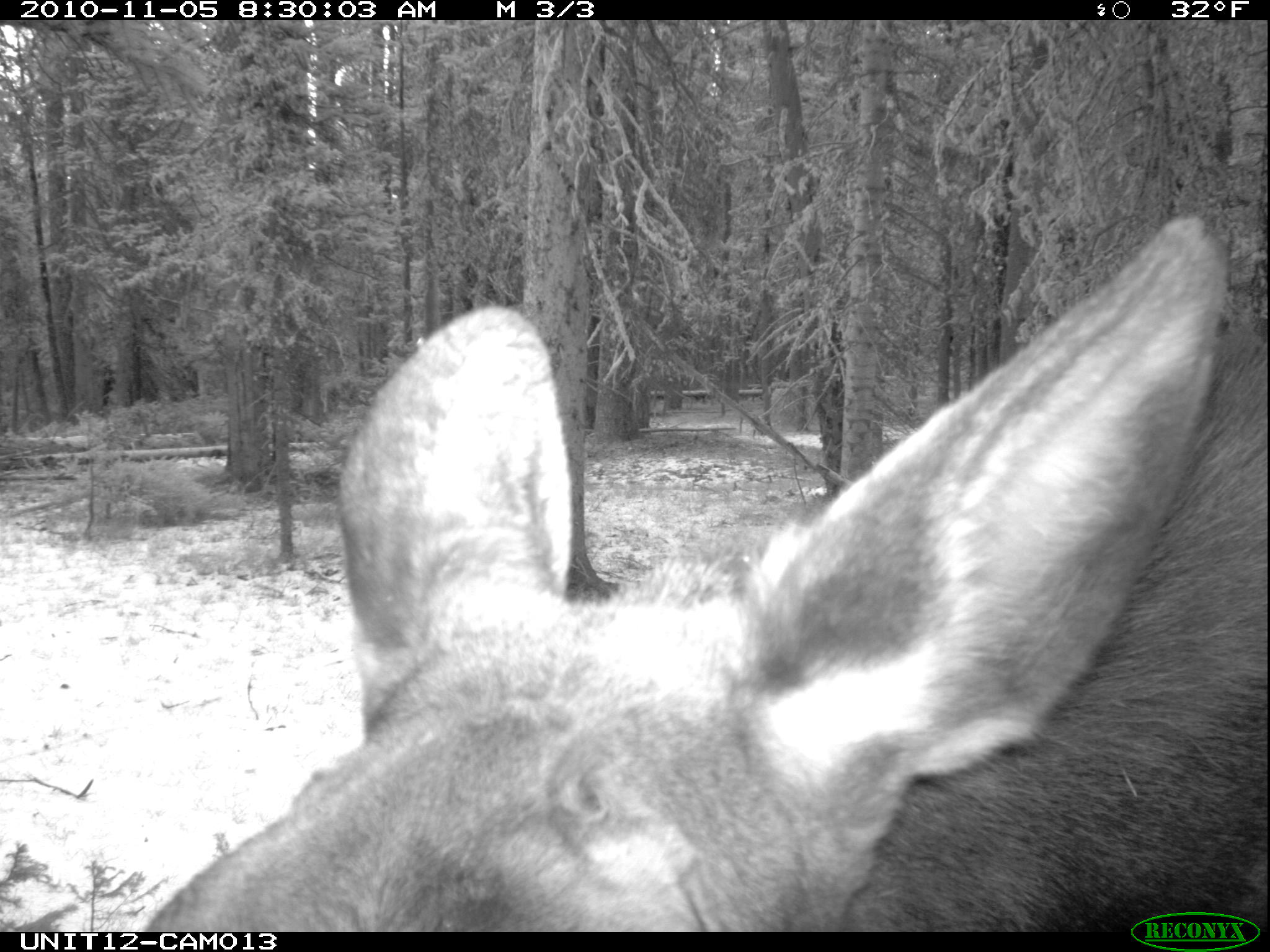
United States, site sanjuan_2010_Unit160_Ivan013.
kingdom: Animalia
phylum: Chordata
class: Mammalia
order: Artiodactyla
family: Cervidae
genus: Alces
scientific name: Alces alces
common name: moose